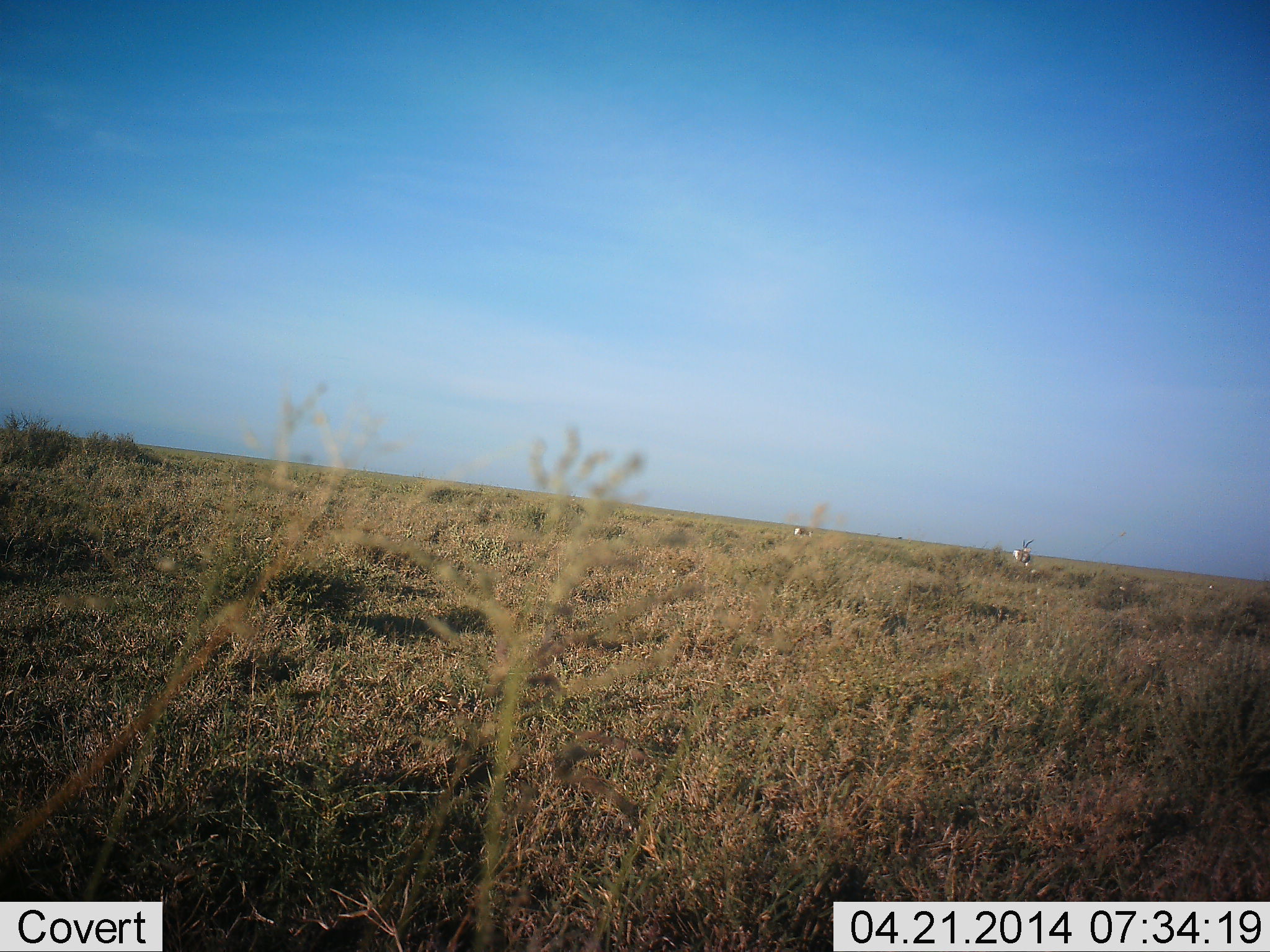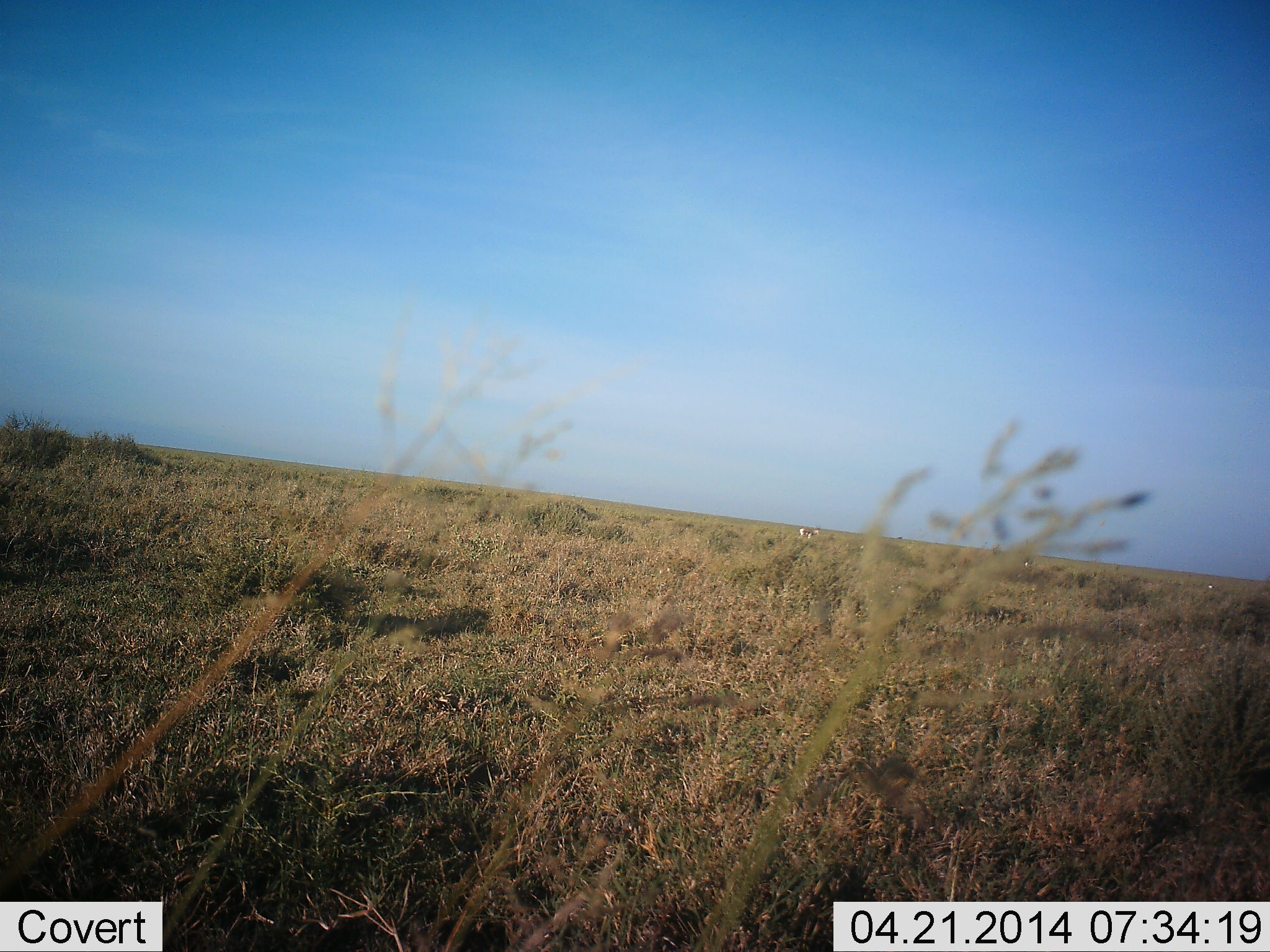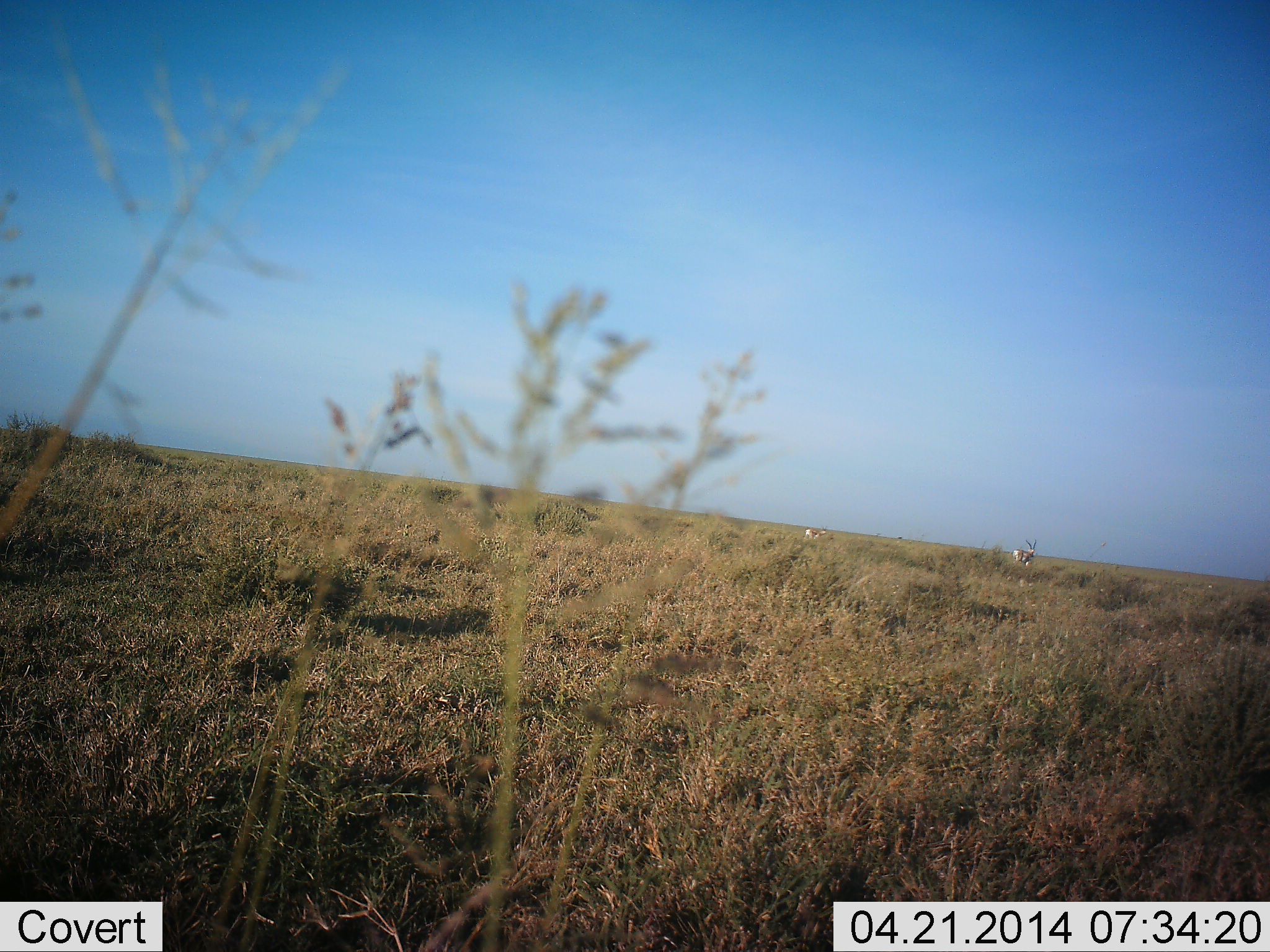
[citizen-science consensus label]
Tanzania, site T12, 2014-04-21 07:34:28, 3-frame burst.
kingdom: Animalia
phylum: Chordata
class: Mammalia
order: Artiodactyla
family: Bovidae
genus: Eudorcas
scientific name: Eudorcas thomsonii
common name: thomson's gazelle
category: gazellethomsons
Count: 2.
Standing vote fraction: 80%.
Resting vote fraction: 0%.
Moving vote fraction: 40%.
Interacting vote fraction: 0%.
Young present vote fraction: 0%.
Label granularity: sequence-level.